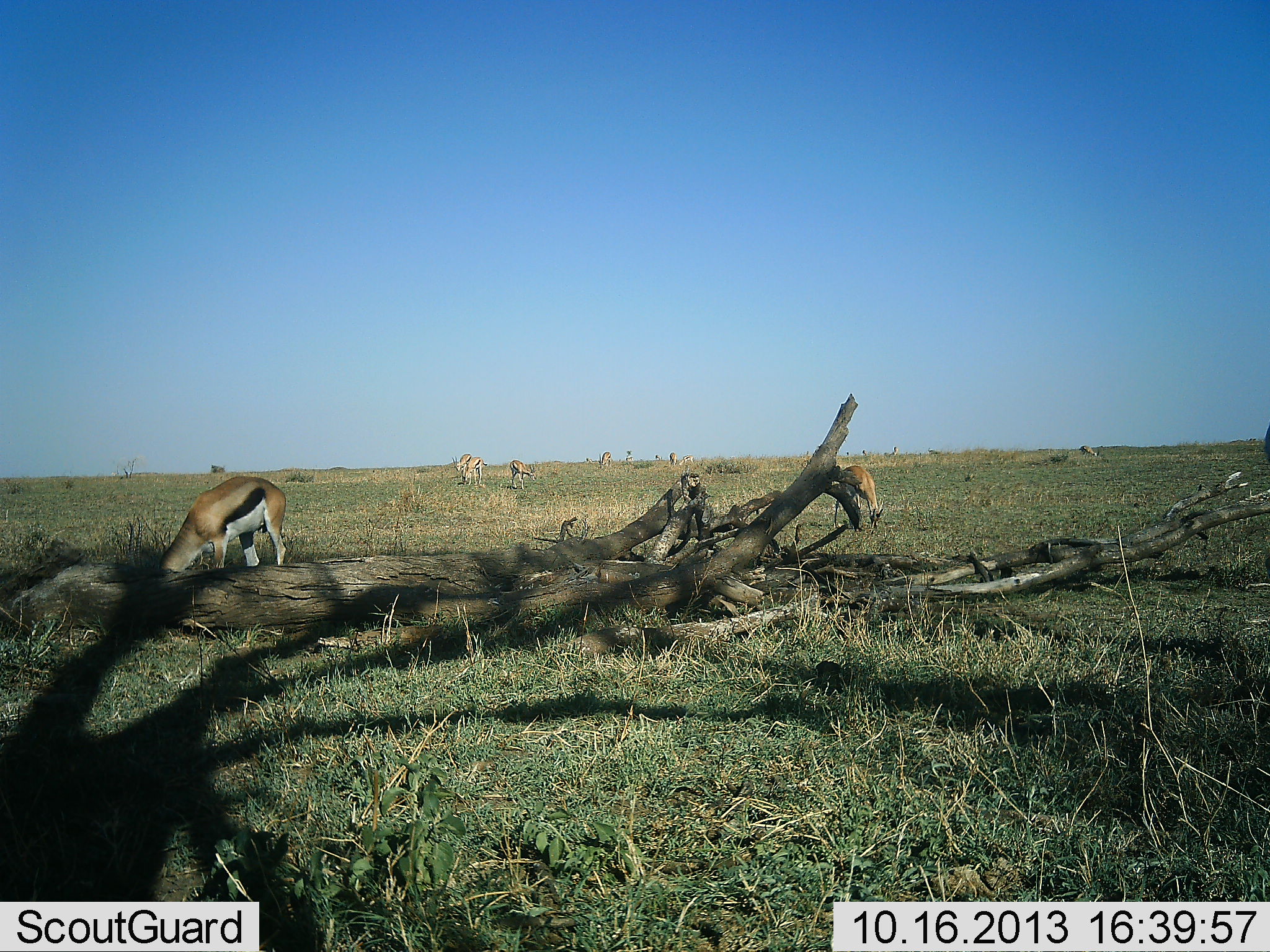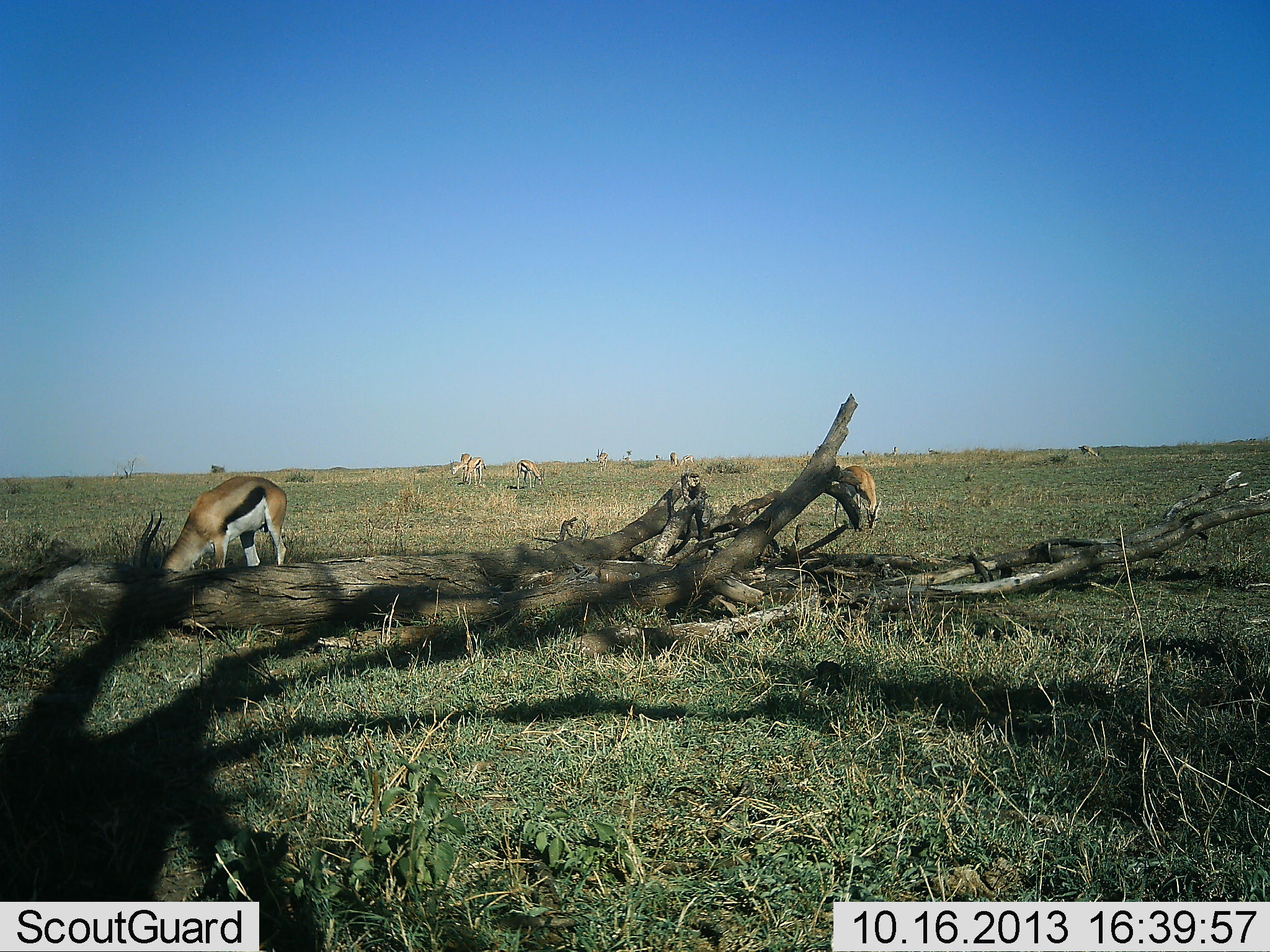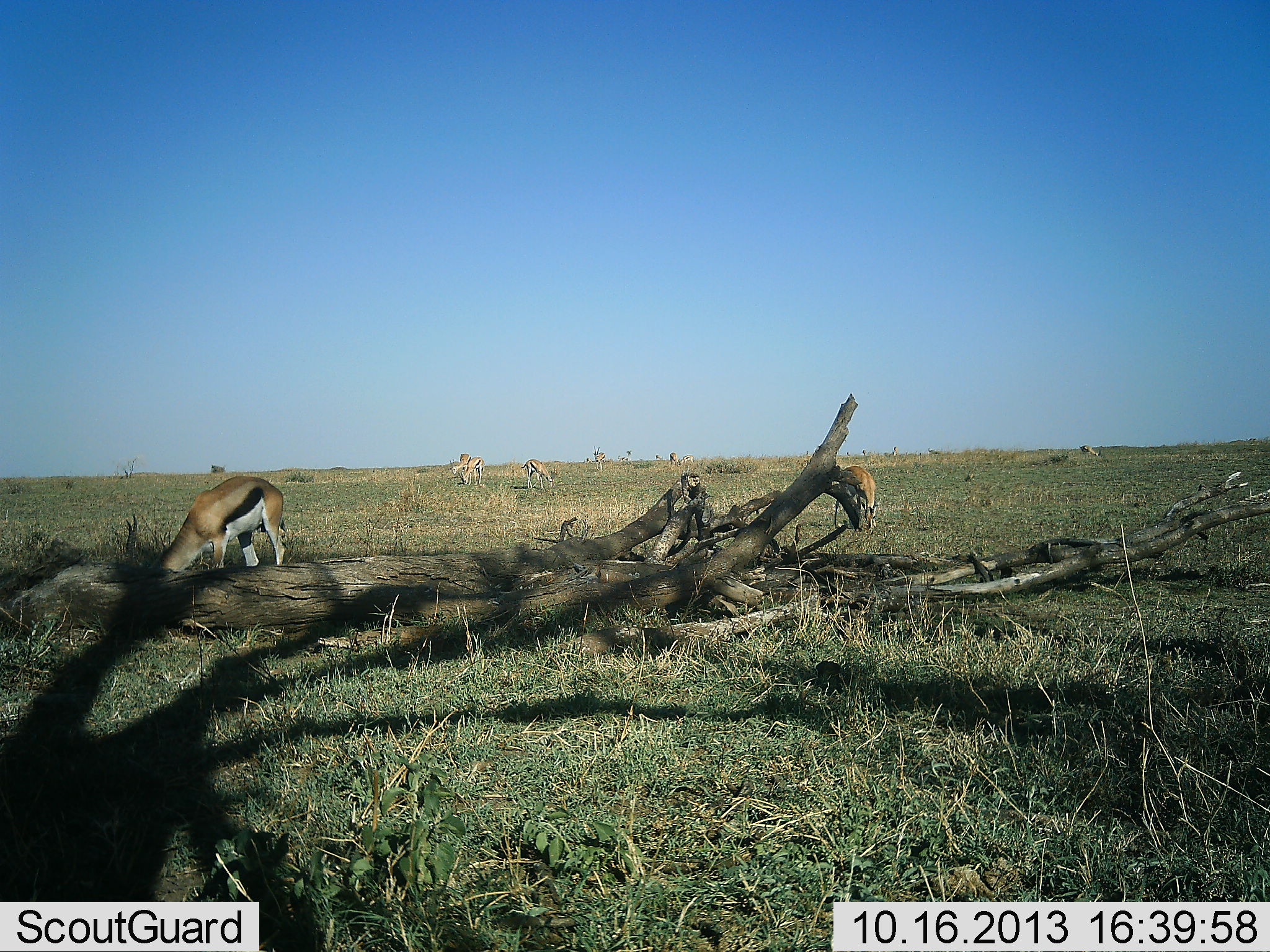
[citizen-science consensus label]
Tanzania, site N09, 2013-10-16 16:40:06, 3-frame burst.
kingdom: Animalia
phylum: Chordata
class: Mammalia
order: Artiodactyla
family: Bovidae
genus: Eudorcas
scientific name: Eudorcas thomsonii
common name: thomson's gazelle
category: gazellethomsons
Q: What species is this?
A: Gazellethomsons (thomson's gazelle) (Eudorcas thomsonii).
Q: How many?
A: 6.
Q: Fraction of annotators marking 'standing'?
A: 32%.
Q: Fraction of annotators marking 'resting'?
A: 6%.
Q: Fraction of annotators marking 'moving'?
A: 16%.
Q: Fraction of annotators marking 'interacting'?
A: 3%.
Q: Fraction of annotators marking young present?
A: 3%.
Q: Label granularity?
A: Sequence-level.